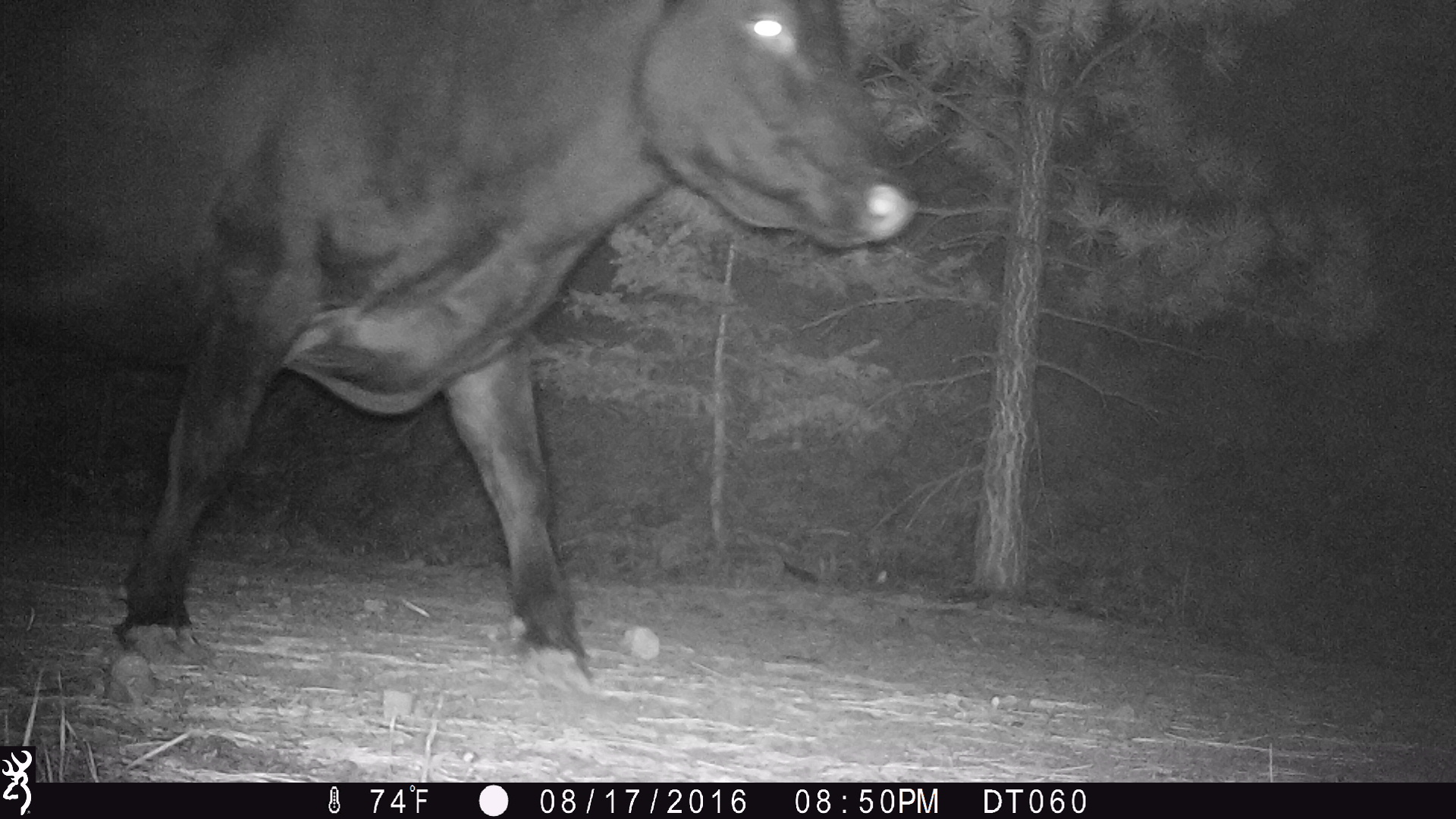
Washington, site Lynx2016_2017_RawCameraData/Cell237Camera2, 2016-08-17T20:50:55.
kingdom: Animalia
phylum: Chordata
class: Mammalia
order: Artiodactyla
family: Bovidae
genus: Bos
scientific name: Bos taurus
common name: domestic cattle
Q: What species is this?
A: Domestic cattle (Bos taurus).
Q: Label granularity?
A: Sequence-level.